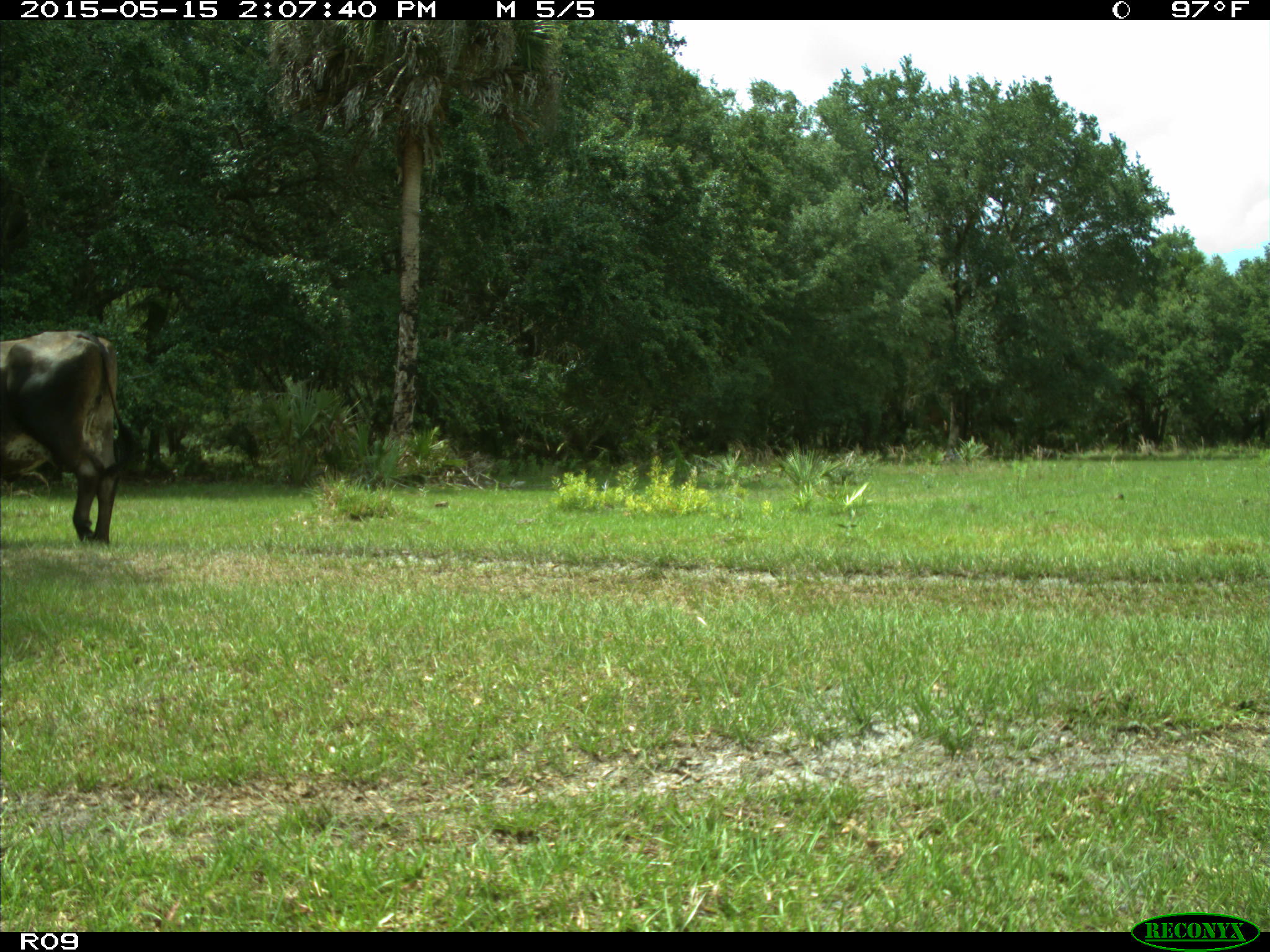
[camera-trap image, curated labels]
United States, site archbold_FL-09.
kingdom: Animalia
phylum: Chordata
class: Mammalia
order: Artiodactyla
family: Bovidae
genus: Bos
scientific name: Bos taurus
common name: domestic cow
Bos taurus (domestic cow).